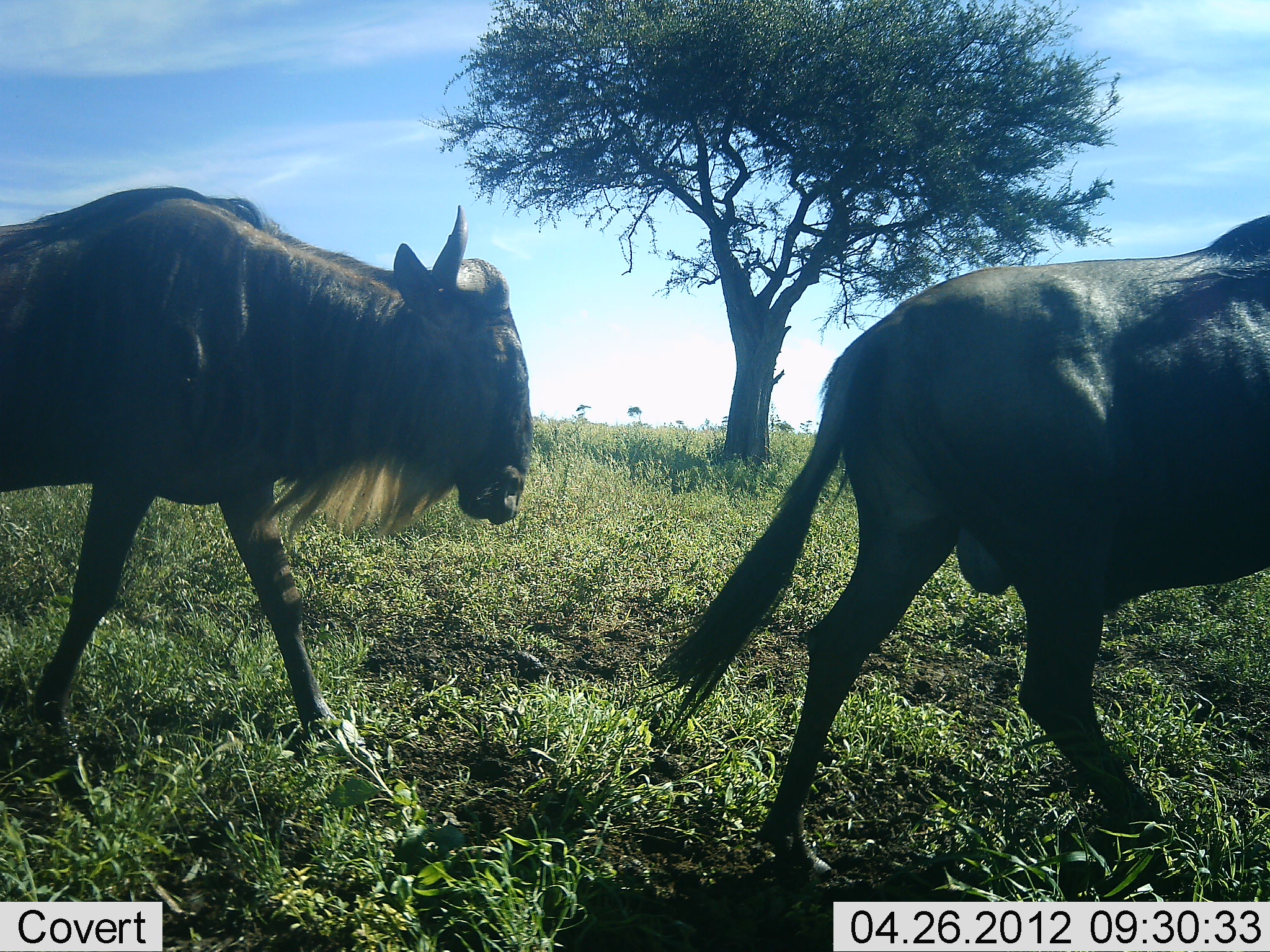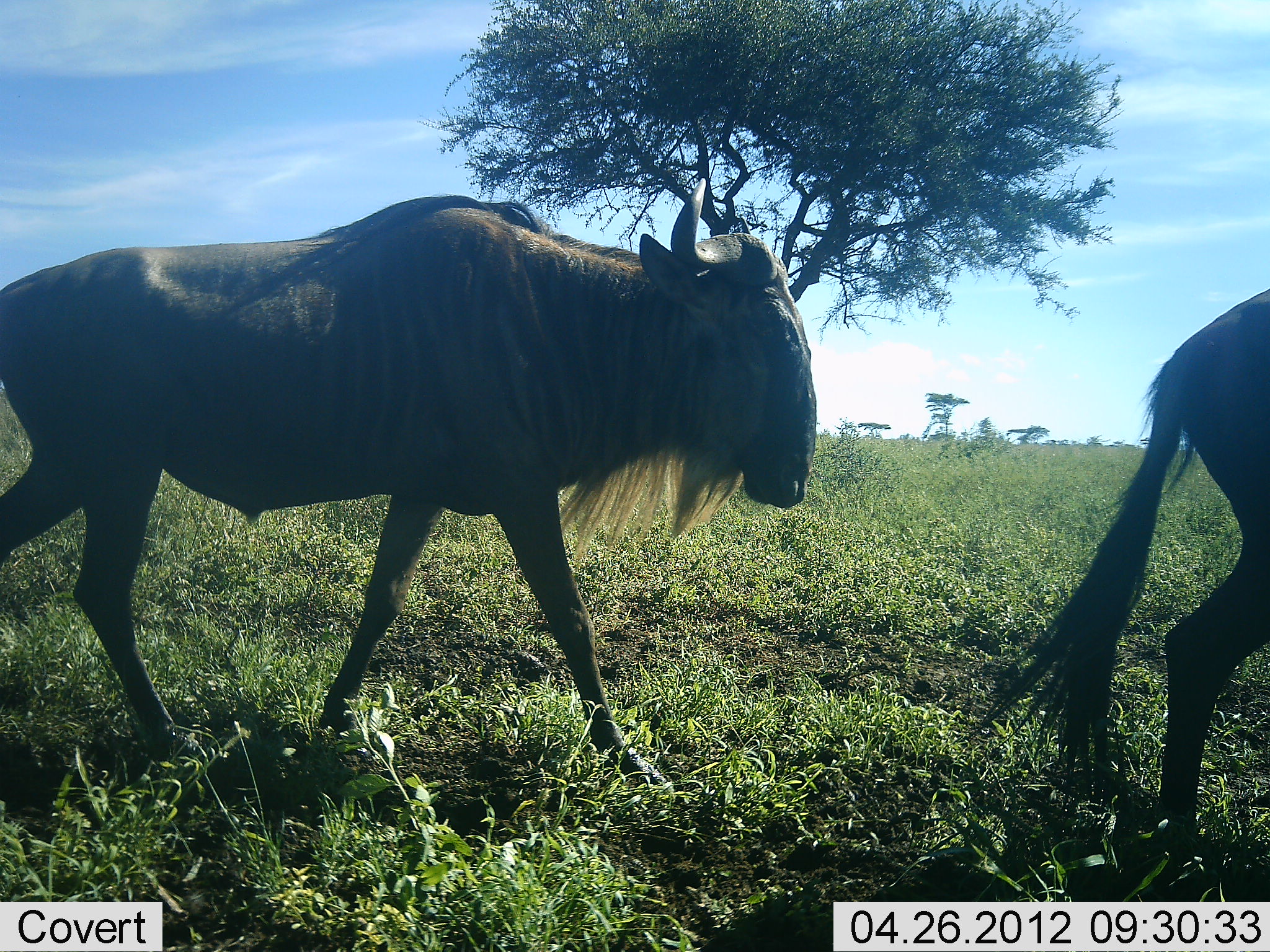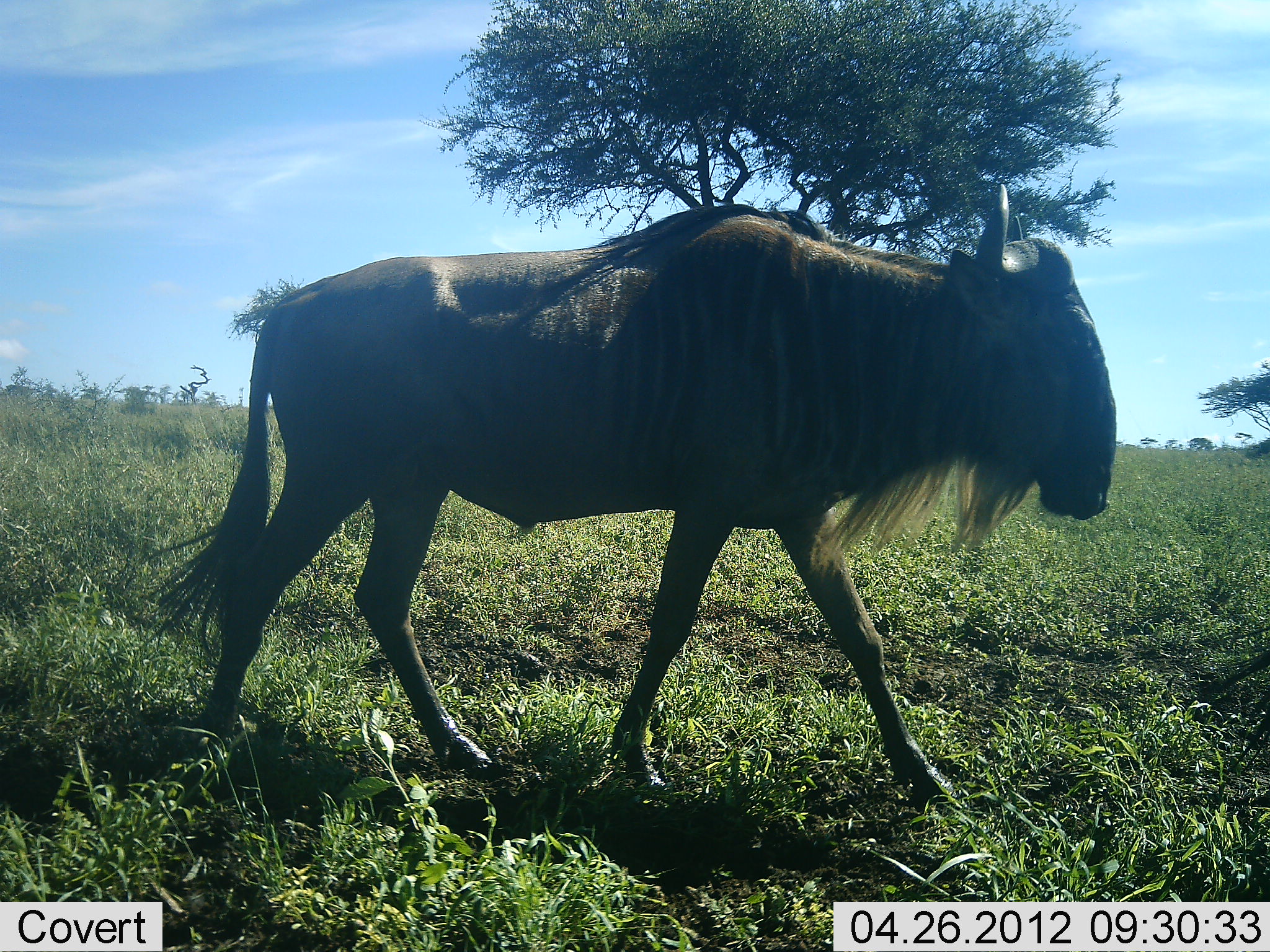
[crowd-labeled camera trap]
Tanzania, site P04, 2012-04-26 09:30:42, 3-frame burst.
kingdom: Animalia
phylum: Chordata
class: Mammalia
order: Artiodactyla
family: Bovidae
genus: Connochaetes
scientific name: Connochaetes taurinus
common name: blue wildebeest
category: wildebeest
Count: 2.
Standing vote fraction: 6%.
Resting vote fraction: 0%.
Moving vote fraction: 94%.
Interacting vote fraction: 0%.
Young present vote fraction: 0%.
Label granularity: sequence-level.